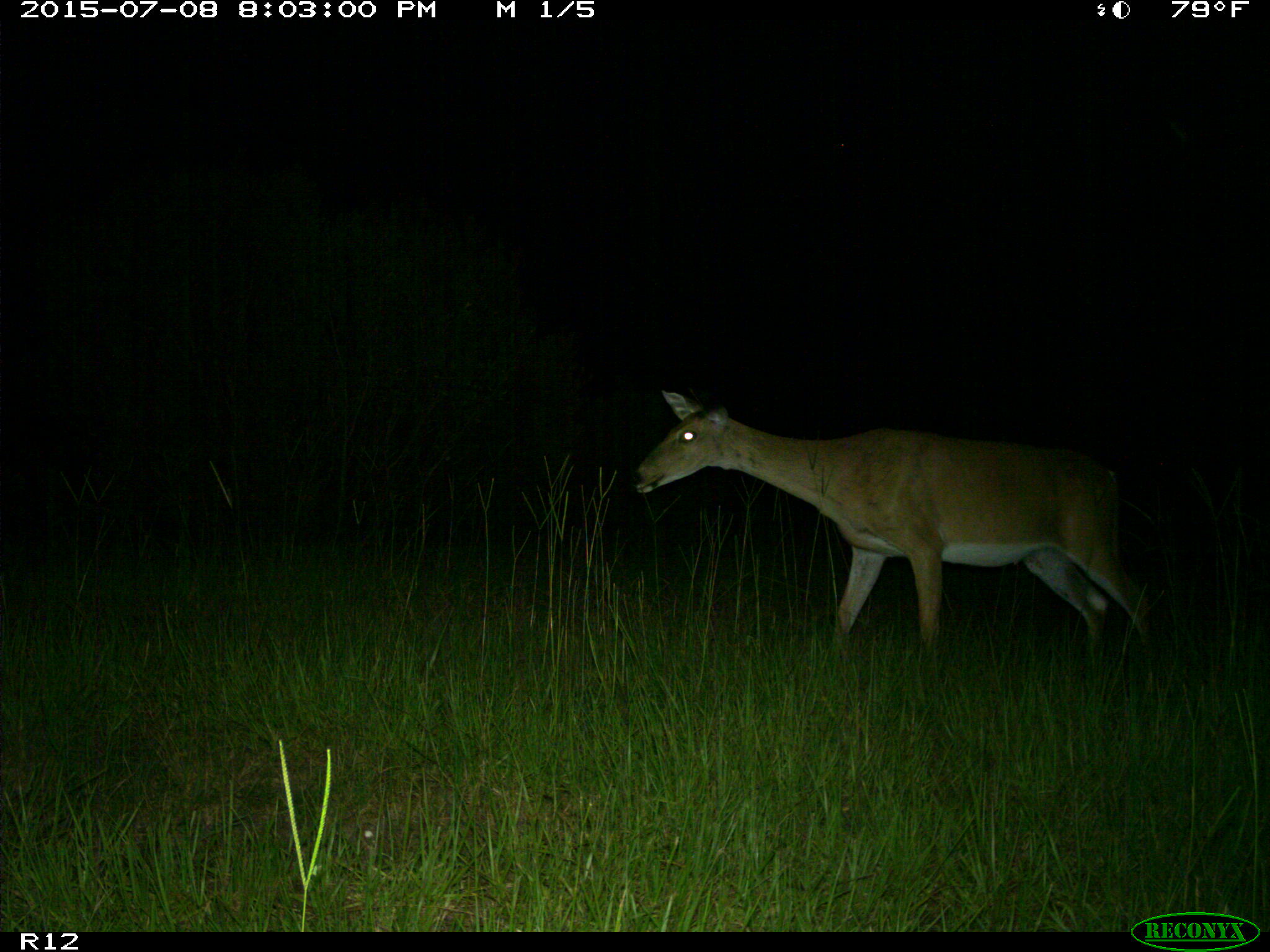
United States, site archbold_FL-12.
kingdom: Animalia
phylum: Chordata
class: Mammalia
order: Artiodactyla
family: Cervidae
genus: Odocoileus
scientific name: Odocoileus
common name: deer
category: unidentified deer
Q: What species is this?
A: Unidentified deer (deer) (Odocoileus).